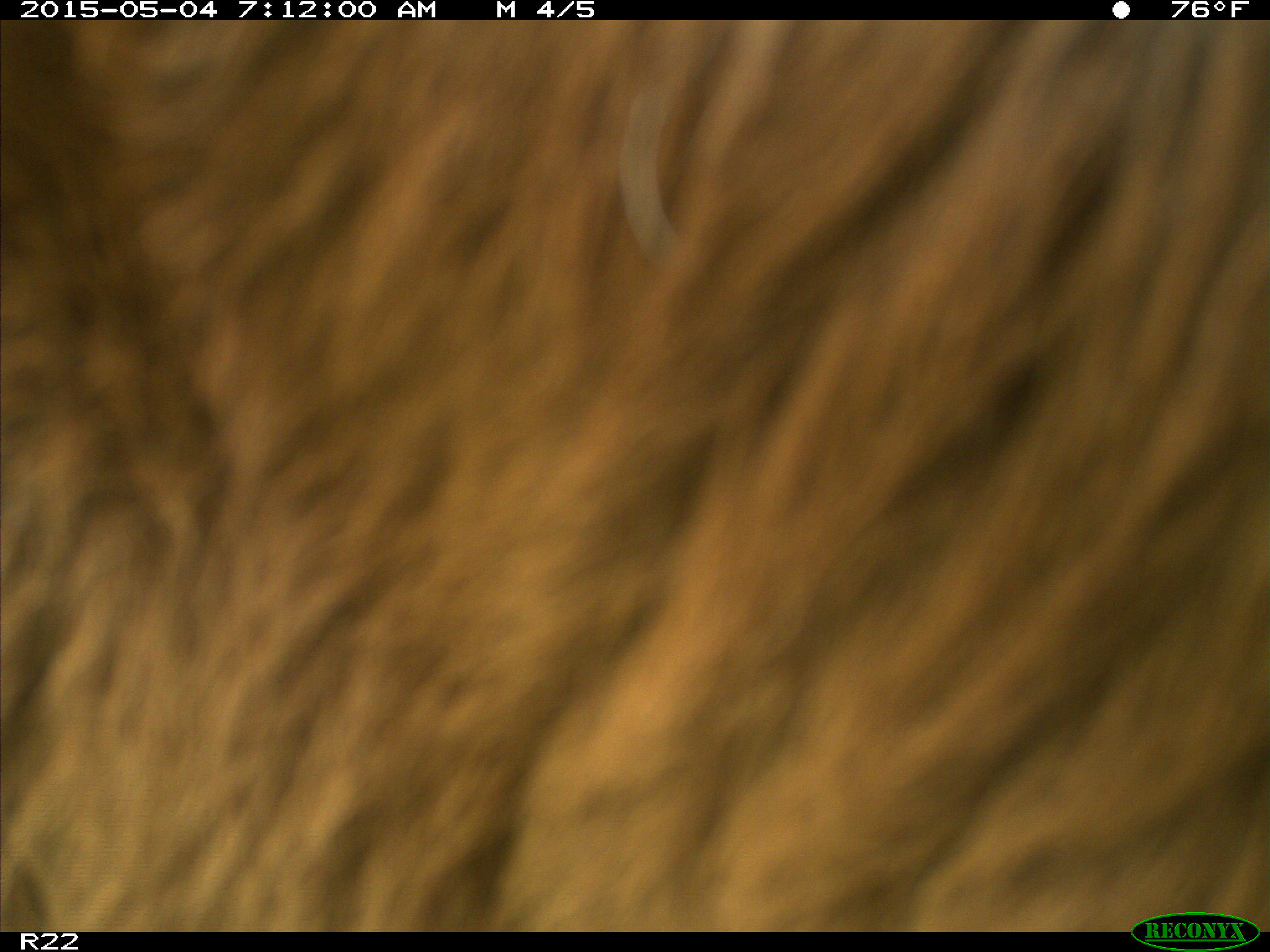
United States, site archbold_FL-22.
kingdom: Animalia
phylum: Chordata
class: Mammalia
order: Artiodactyla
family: Bovidae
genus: Bos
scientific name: Bos taurus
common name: domestic cow